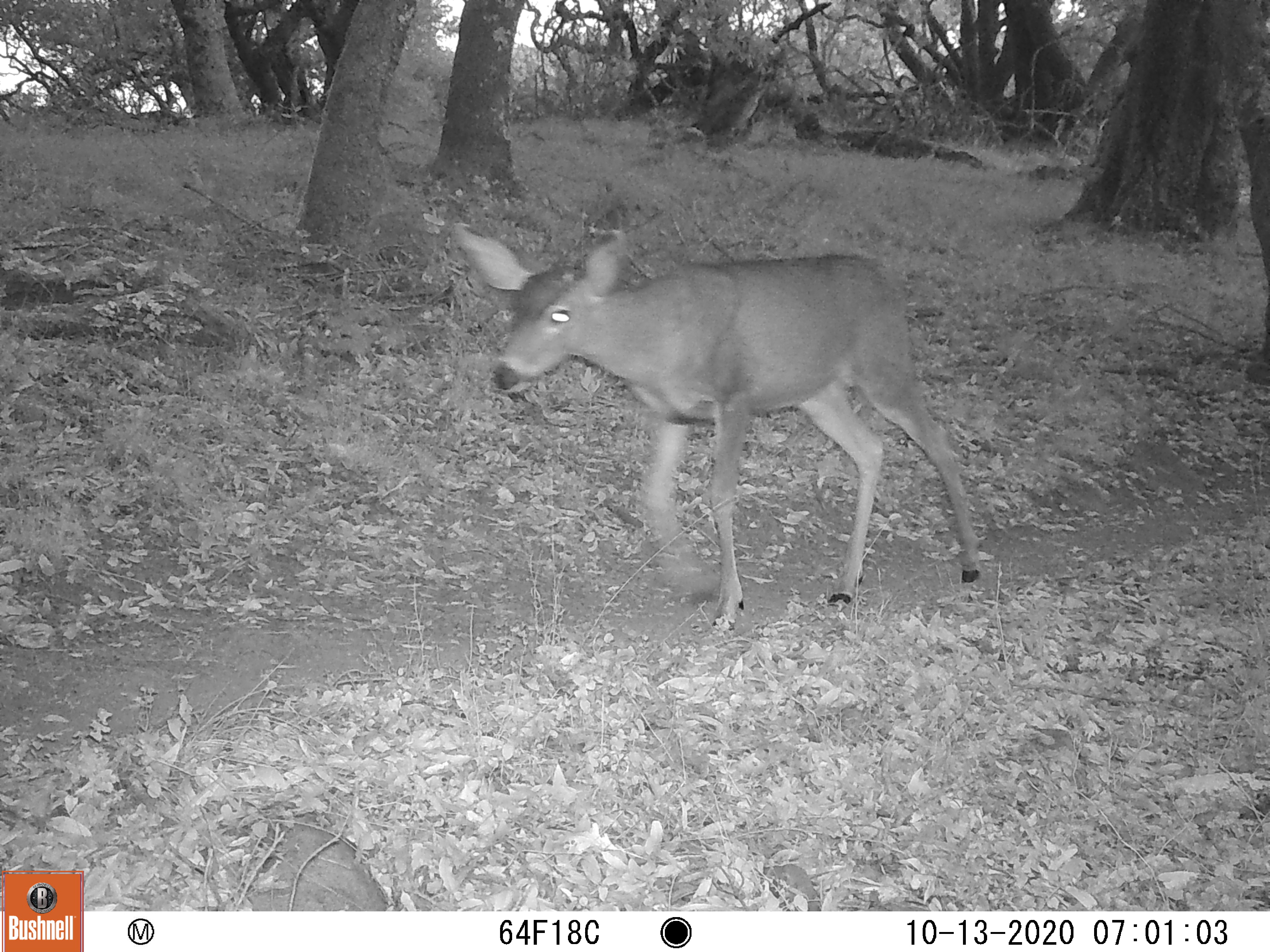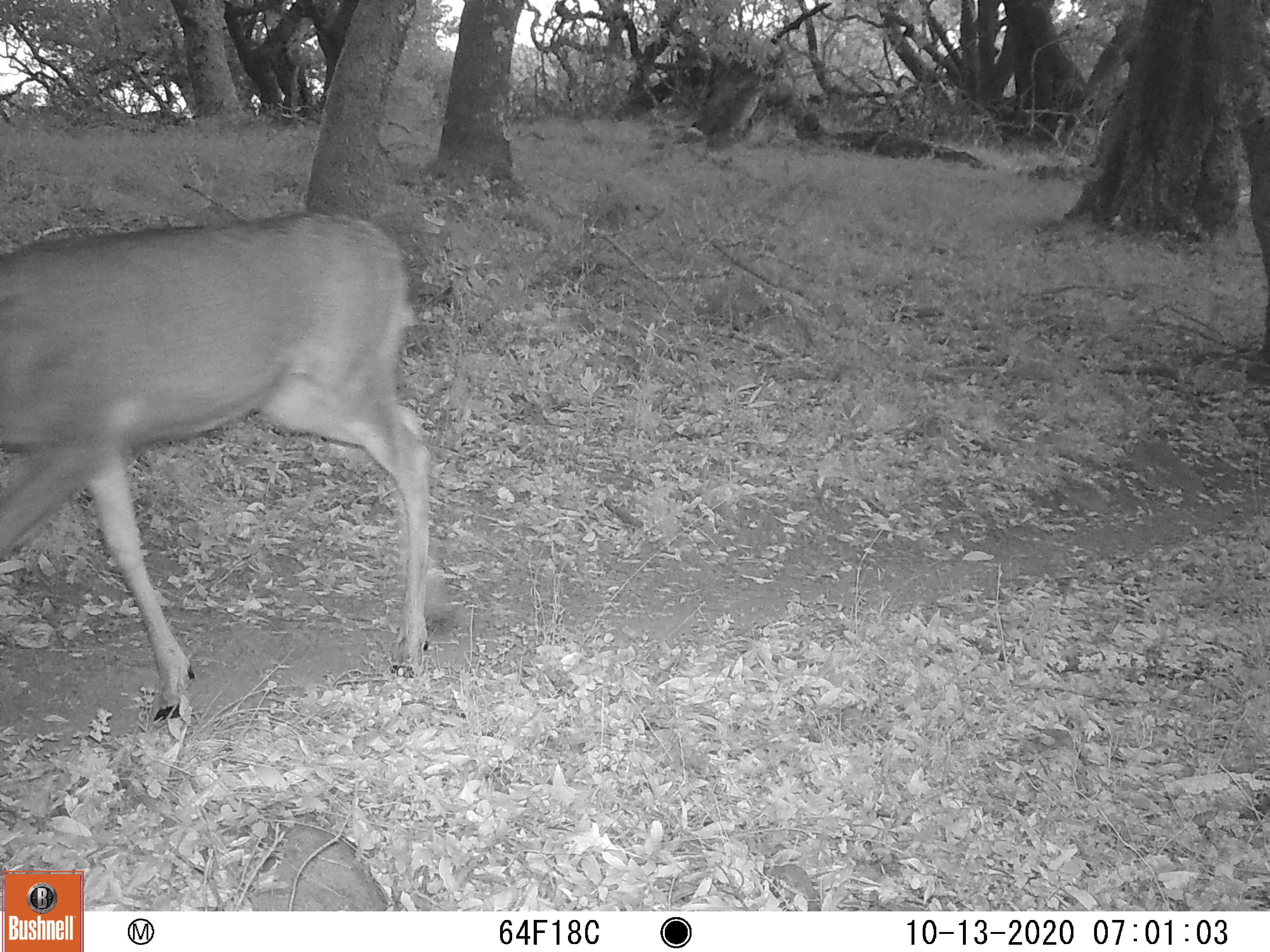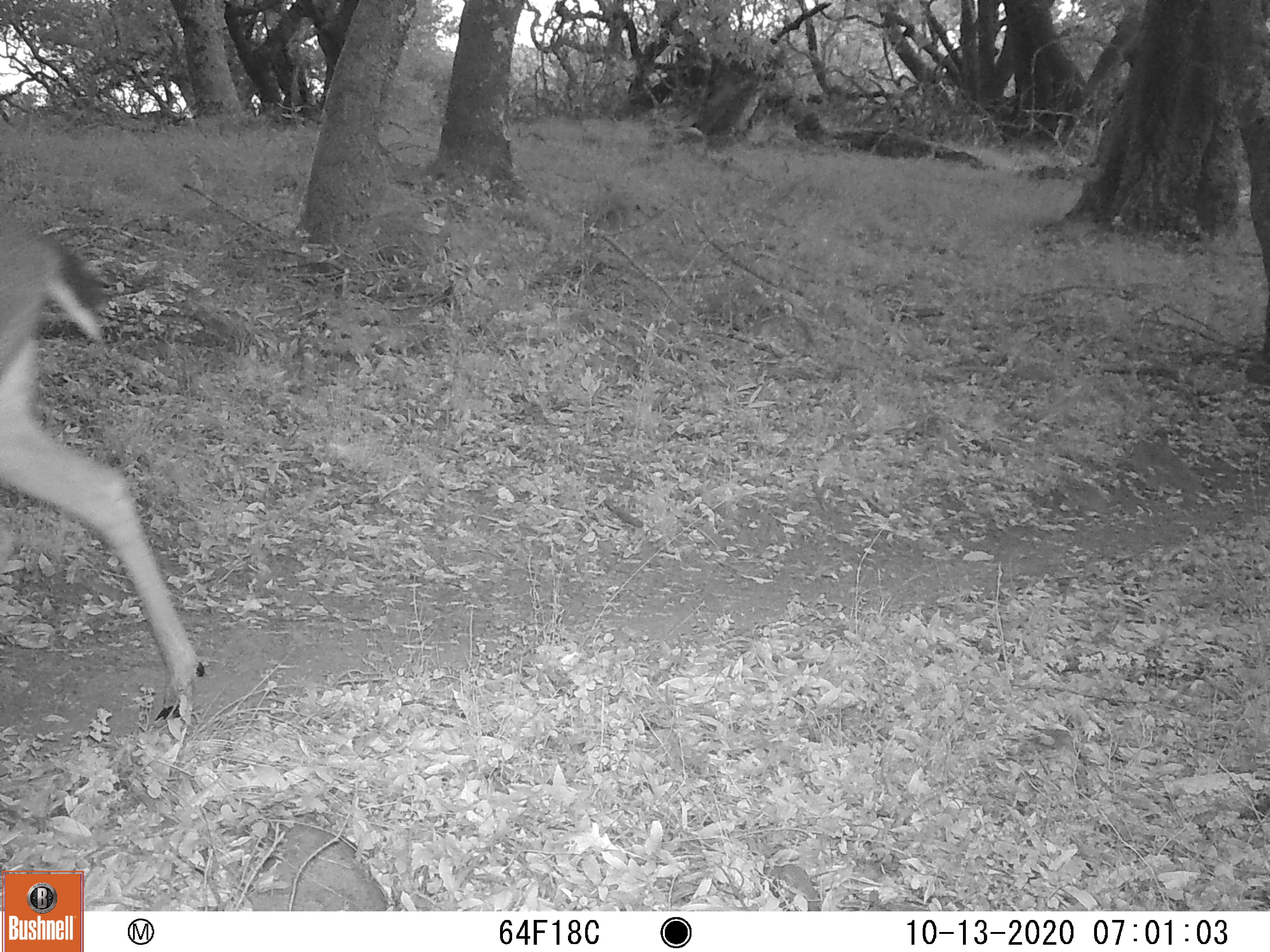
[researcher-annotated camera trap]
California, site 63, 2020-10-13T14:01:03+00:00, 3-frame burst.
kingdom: Animalia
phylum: Chordata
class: Mammalia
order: Artiodactyla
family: Cervidae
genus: Odocoileus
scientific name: Odocoileus hemionus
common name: mule deer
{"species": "mule deer (Odocoileus hemionus)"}